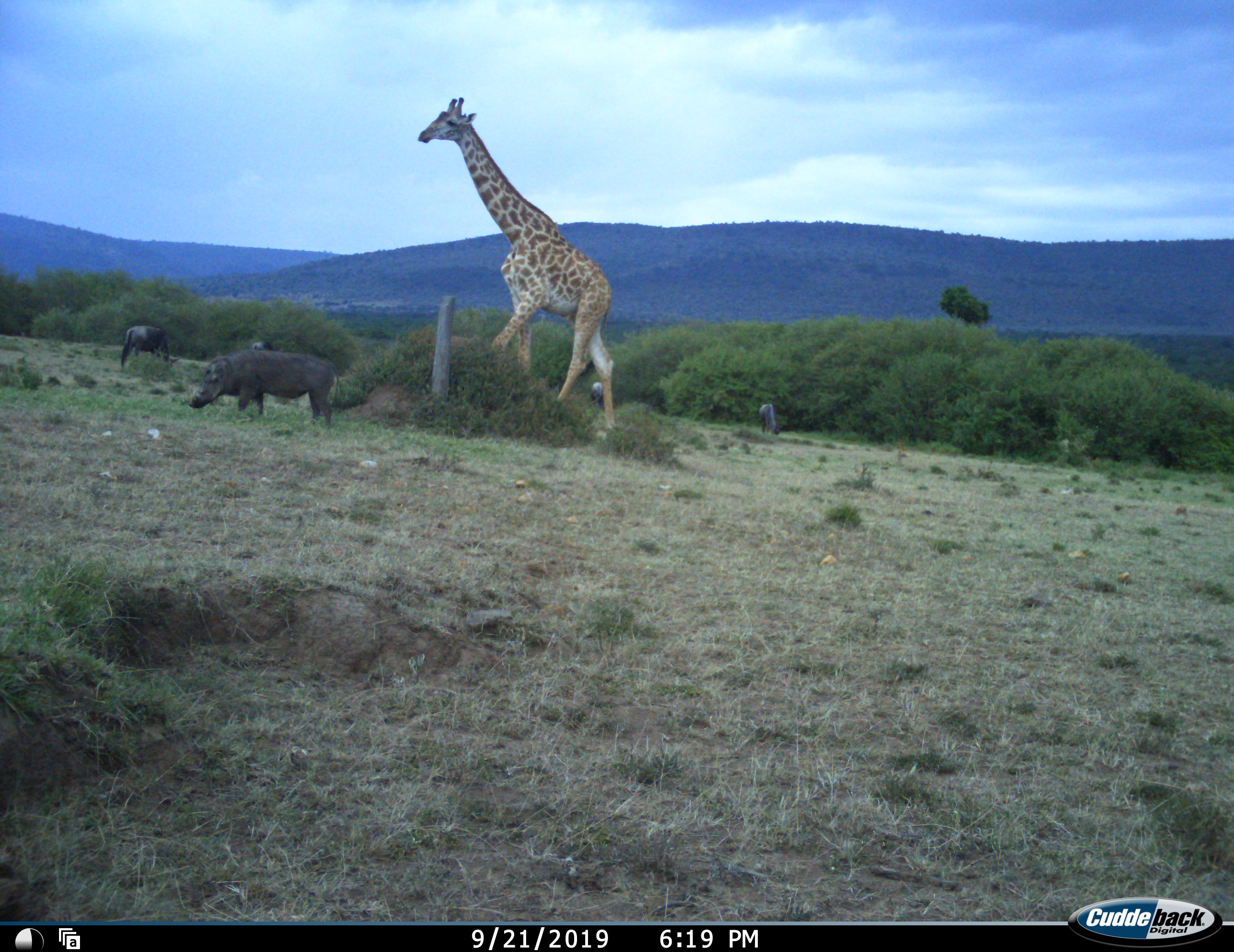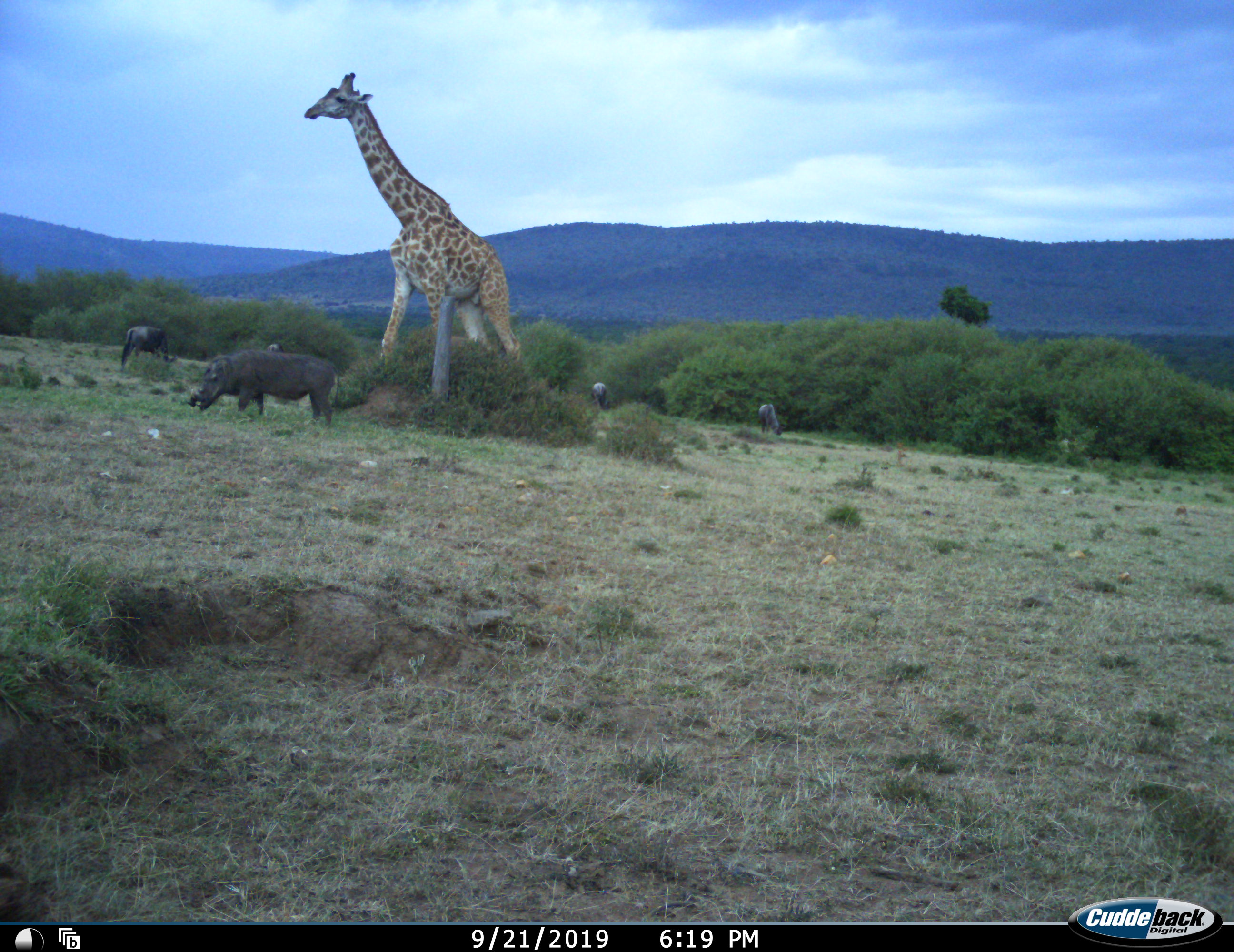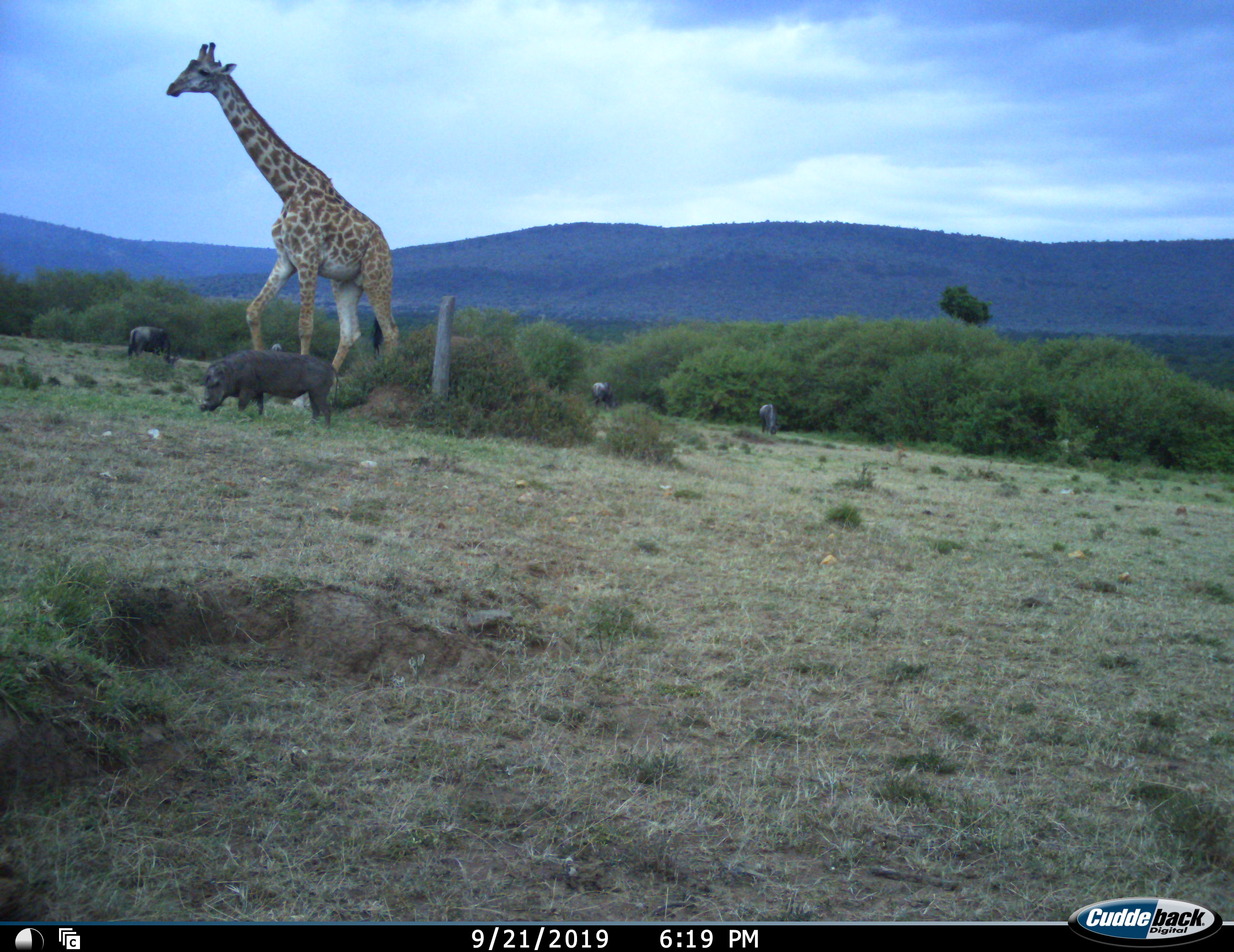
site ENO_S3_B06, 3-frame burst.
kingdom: Animalia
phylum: Chordata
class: Mammalia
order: Artiodactyla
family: Giraffidae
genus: Giraffa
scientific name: Giraffa camelopardalis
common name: giraffe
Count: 1.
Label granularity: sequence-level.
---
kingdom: Animalia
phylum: Chordata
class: Mammalia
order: Artiodactyla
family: Suidae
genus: Phacochoerus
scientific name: Phacochoerus africanus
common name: warthog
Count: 1.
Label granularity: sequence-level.